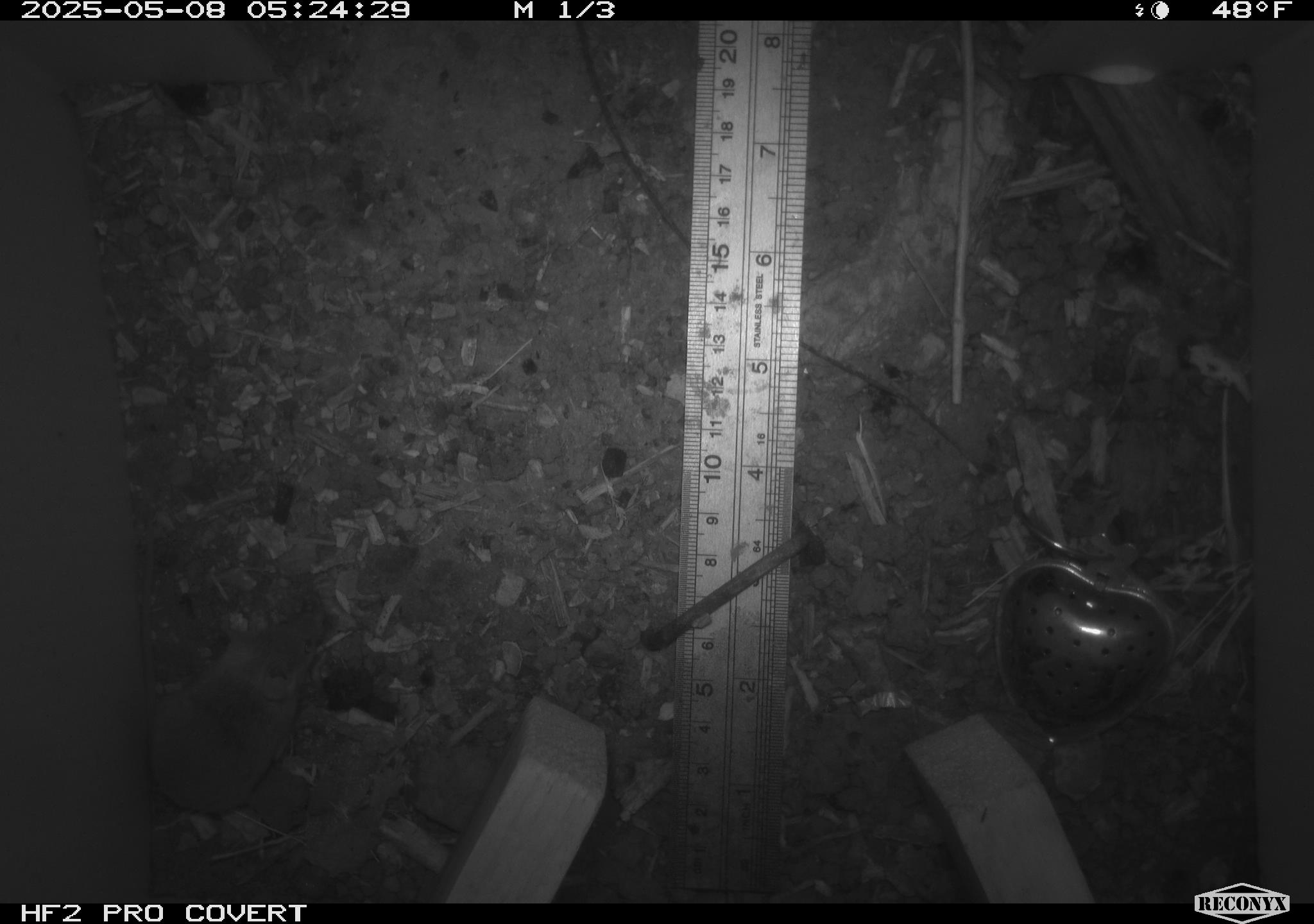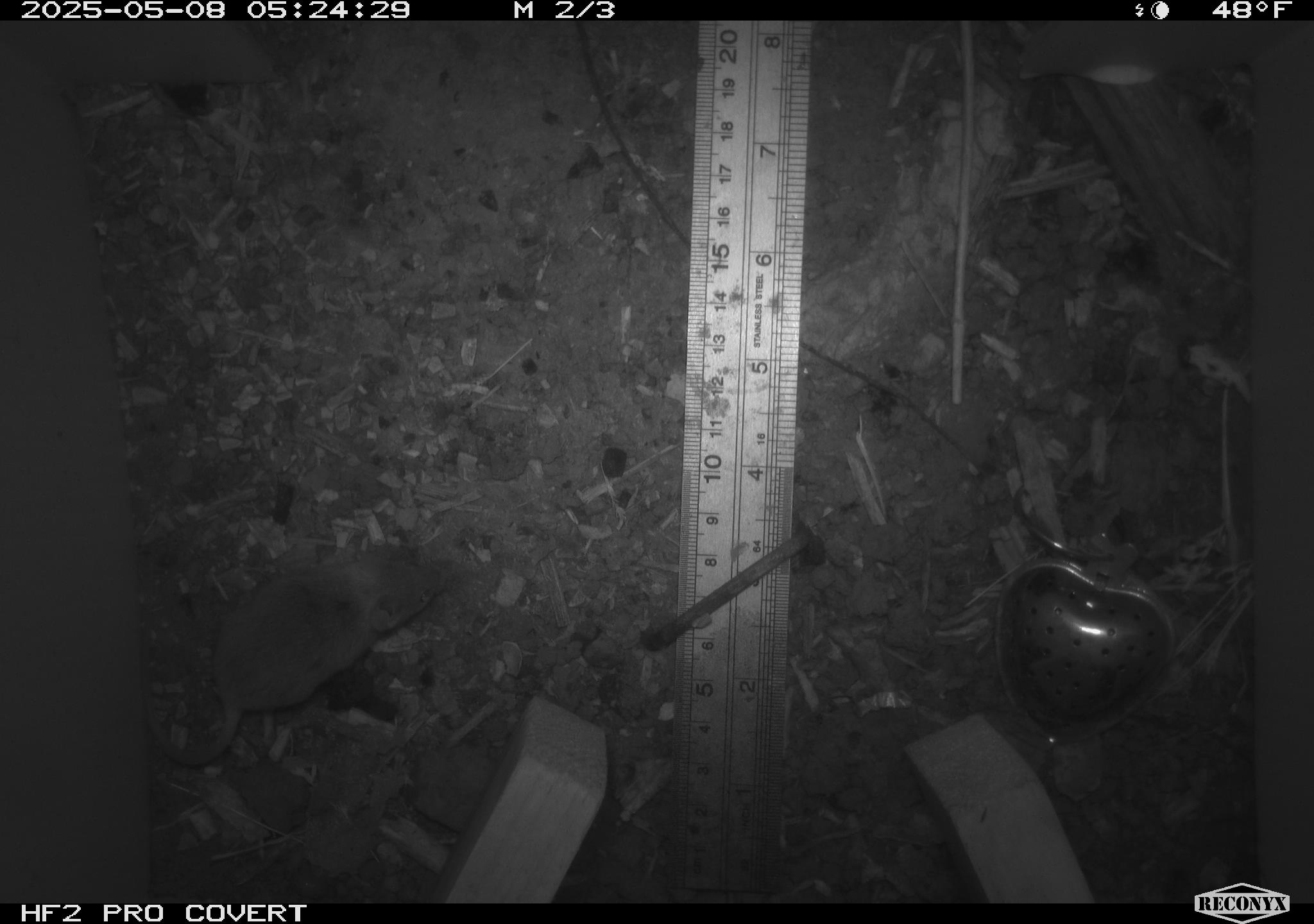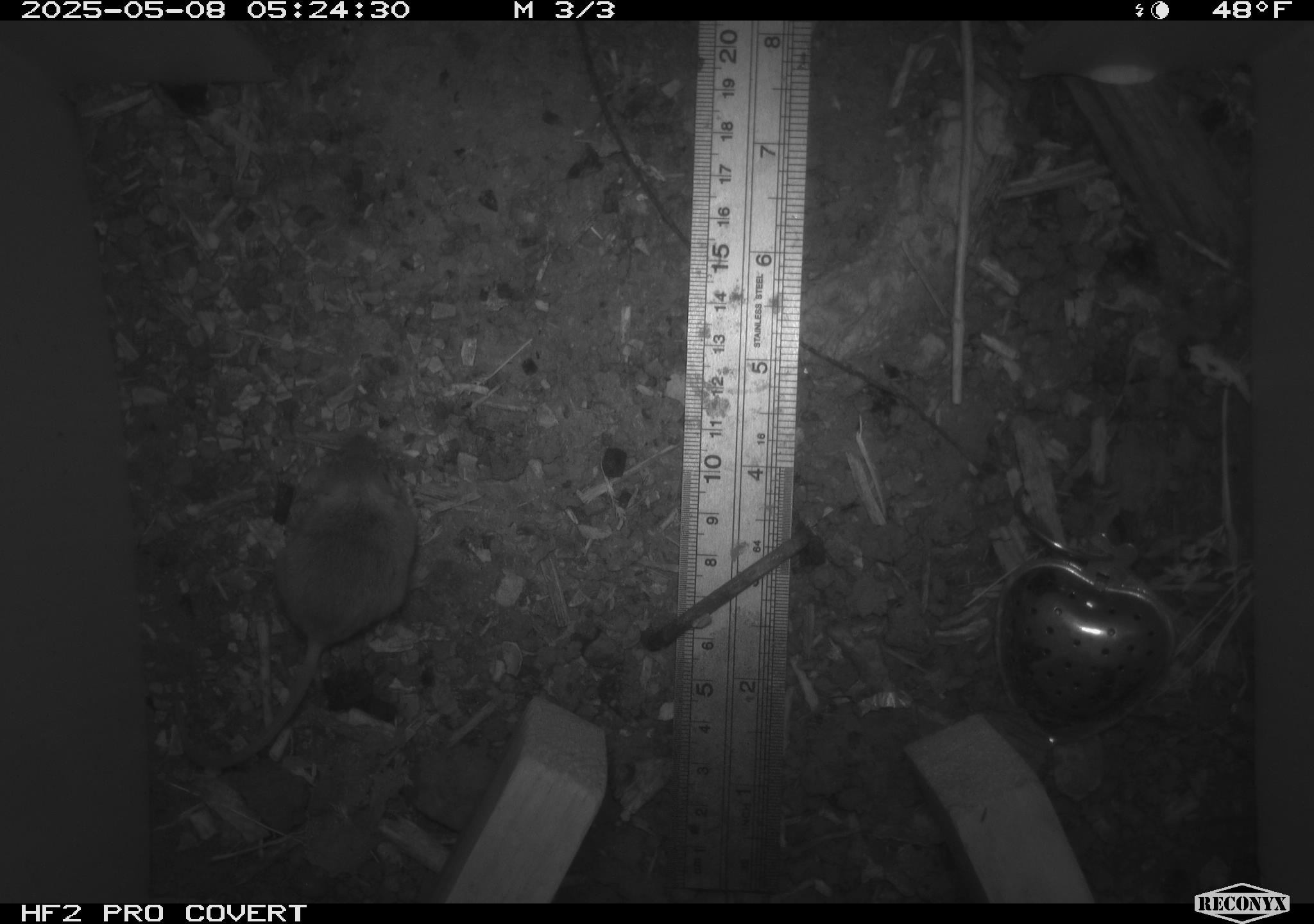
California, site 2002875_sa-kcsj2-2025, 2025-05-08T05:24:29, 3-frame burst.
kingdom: Animalia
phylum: Chordata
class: Mammalia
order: Rodentia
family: Muridae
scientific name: Muridae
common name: murids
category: muridae family